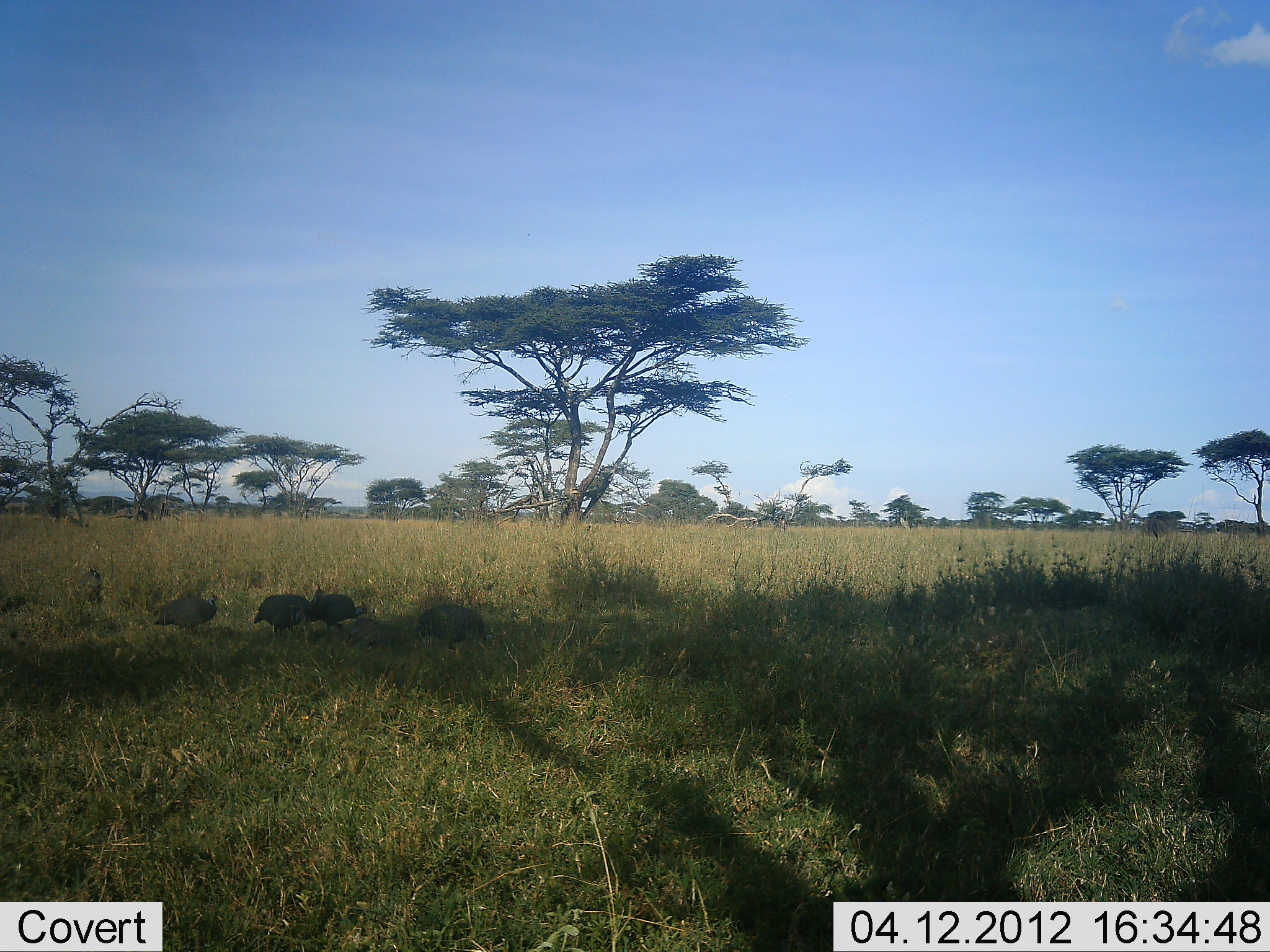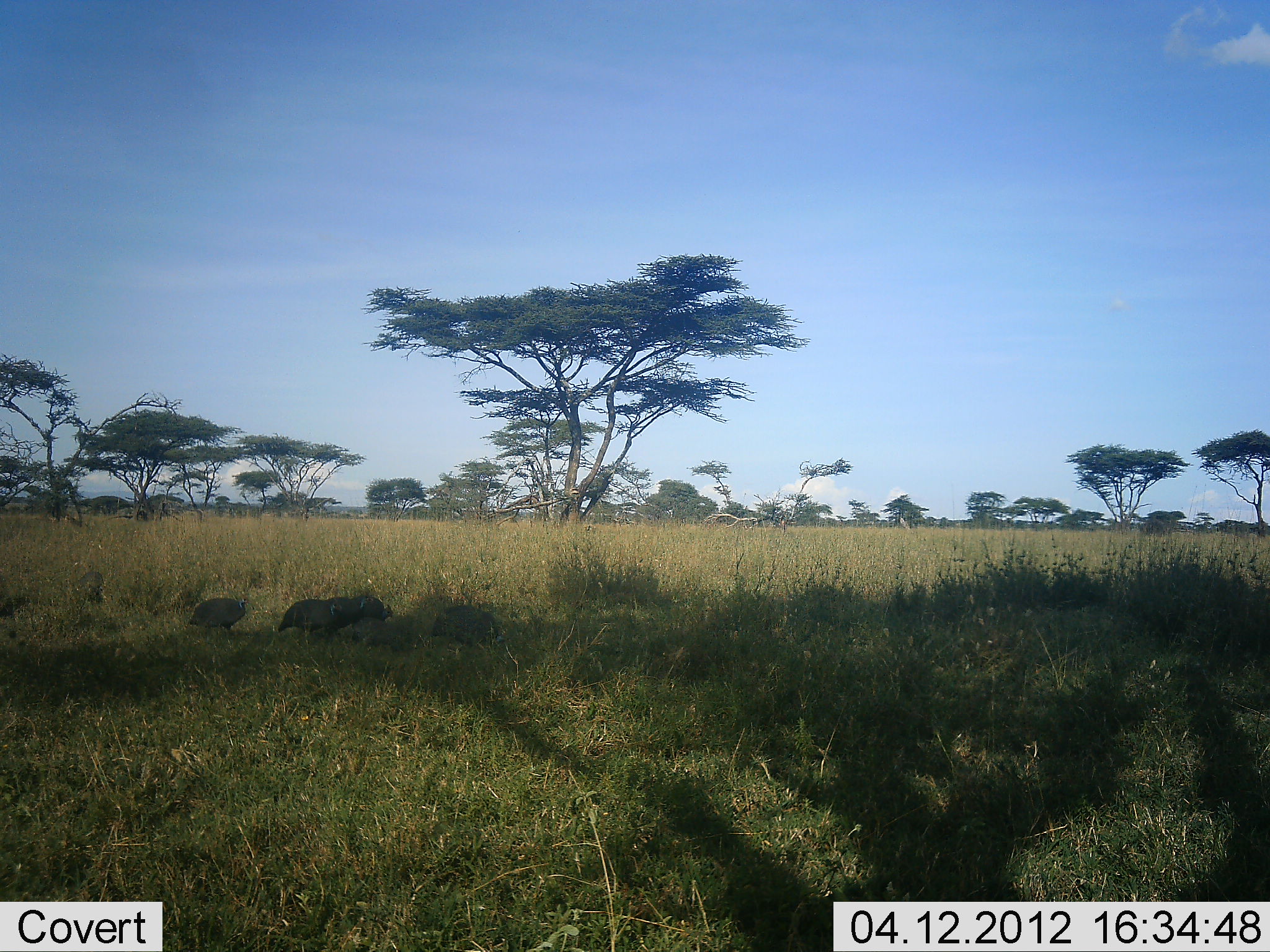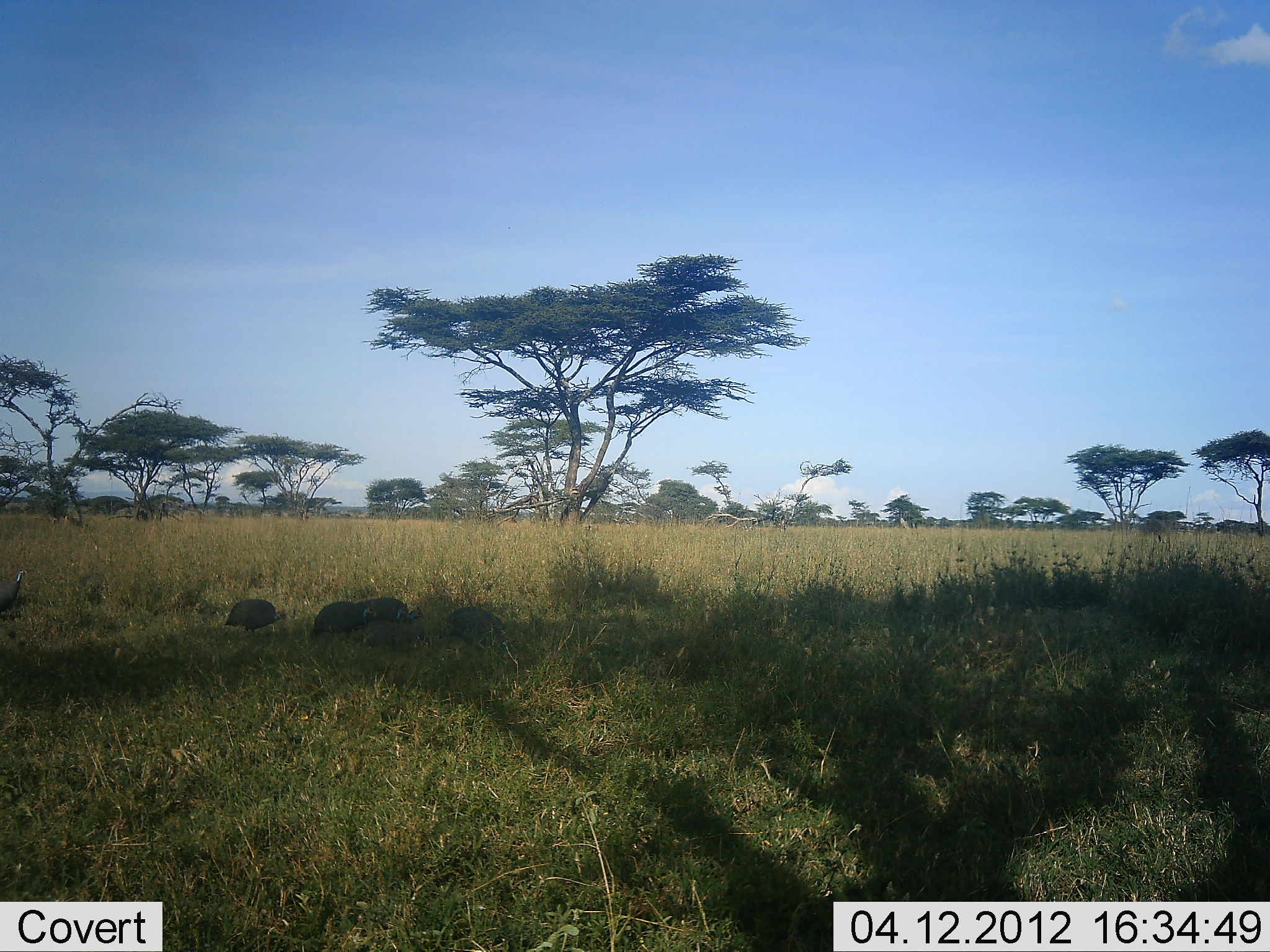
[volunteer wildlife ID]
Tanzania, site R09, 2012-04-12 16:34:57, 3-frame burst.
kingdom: Animalia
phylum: Chordata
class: Aves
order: Galliformes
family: Numididae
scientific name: Numididae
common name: guinea fowl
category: guineafowl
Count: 5.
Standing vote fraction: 17%.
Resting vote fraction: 0%.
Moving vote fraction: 92%.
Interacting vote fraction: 0%.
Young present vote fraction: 0%.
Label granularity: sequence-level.